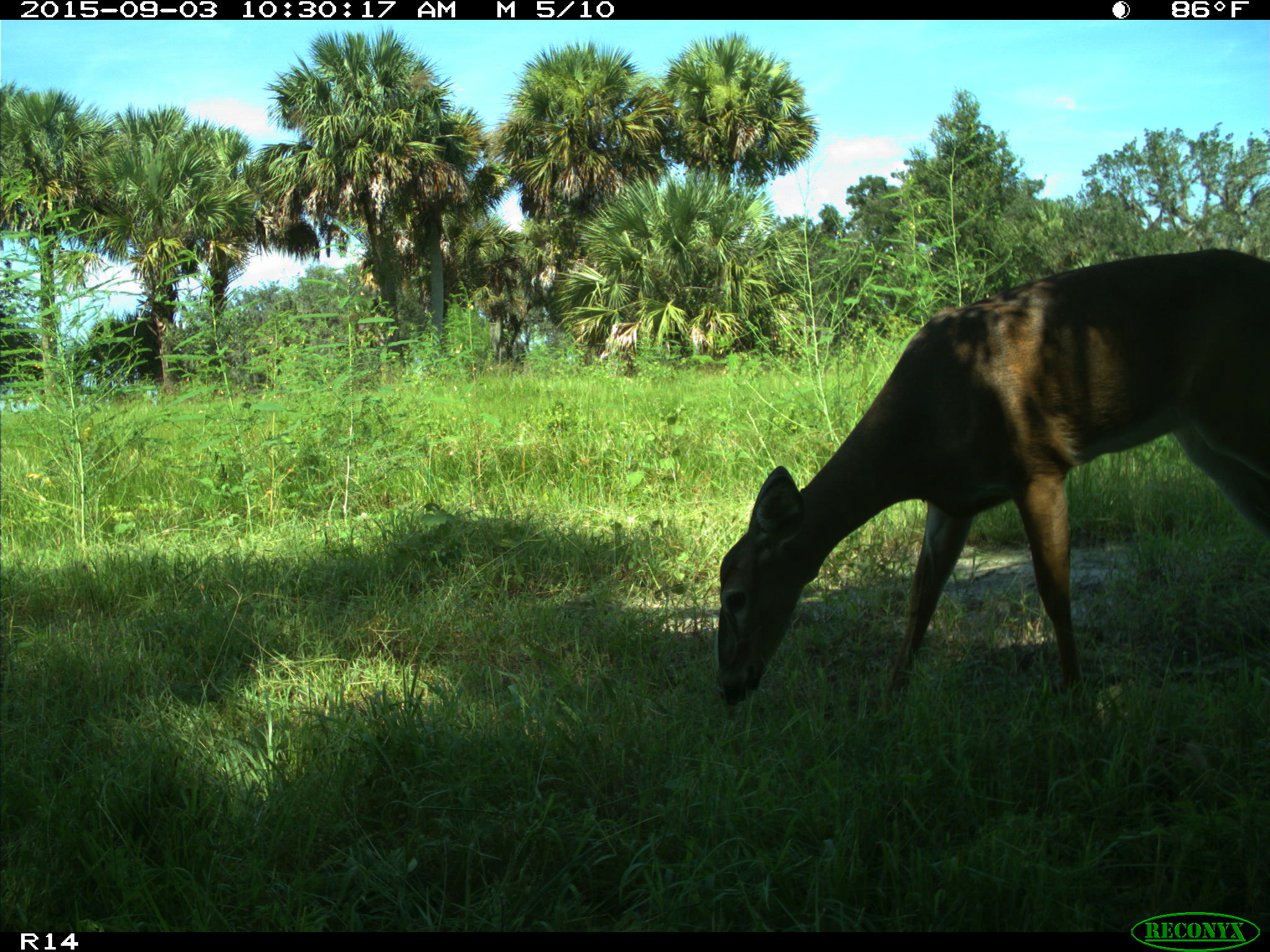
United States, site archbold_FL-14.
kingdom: Animalia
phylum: Chordata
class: Mammalia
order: Artiodactyla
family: Cervidae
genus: Odocoileus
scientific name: Odocoileus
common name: deer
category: unidentified deer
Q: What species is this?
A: Unidentified deer (deer) (Odocoileus).